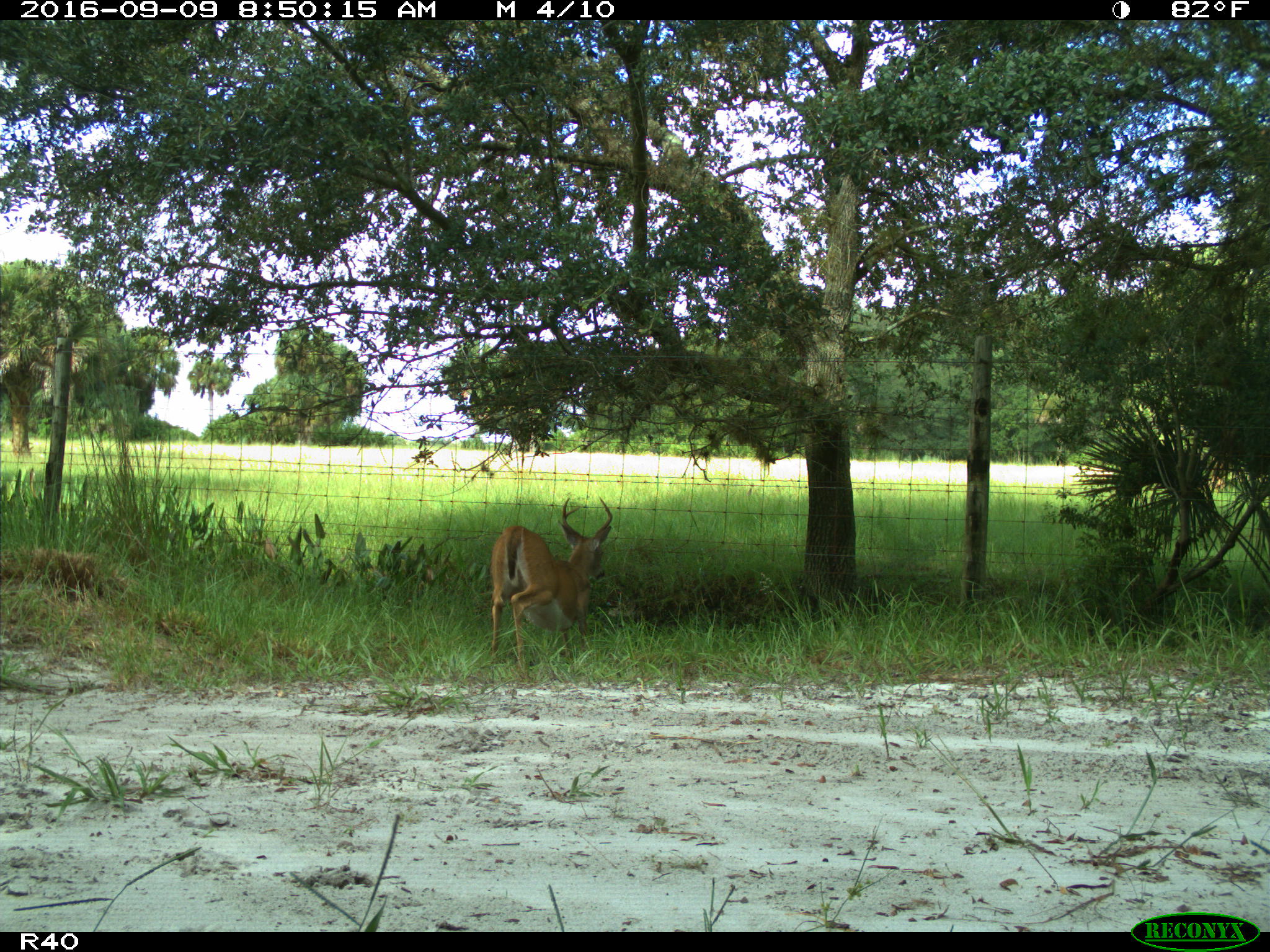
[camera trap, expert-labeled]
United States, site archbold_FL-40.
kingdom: Animalia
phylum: Chordata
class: Mammalia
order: Artiodactyla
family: Cervidae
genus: Odocoileus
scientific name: Odocoileus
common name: deer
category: unidentified deer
Unidentified deer (deer) (Odocoileus).